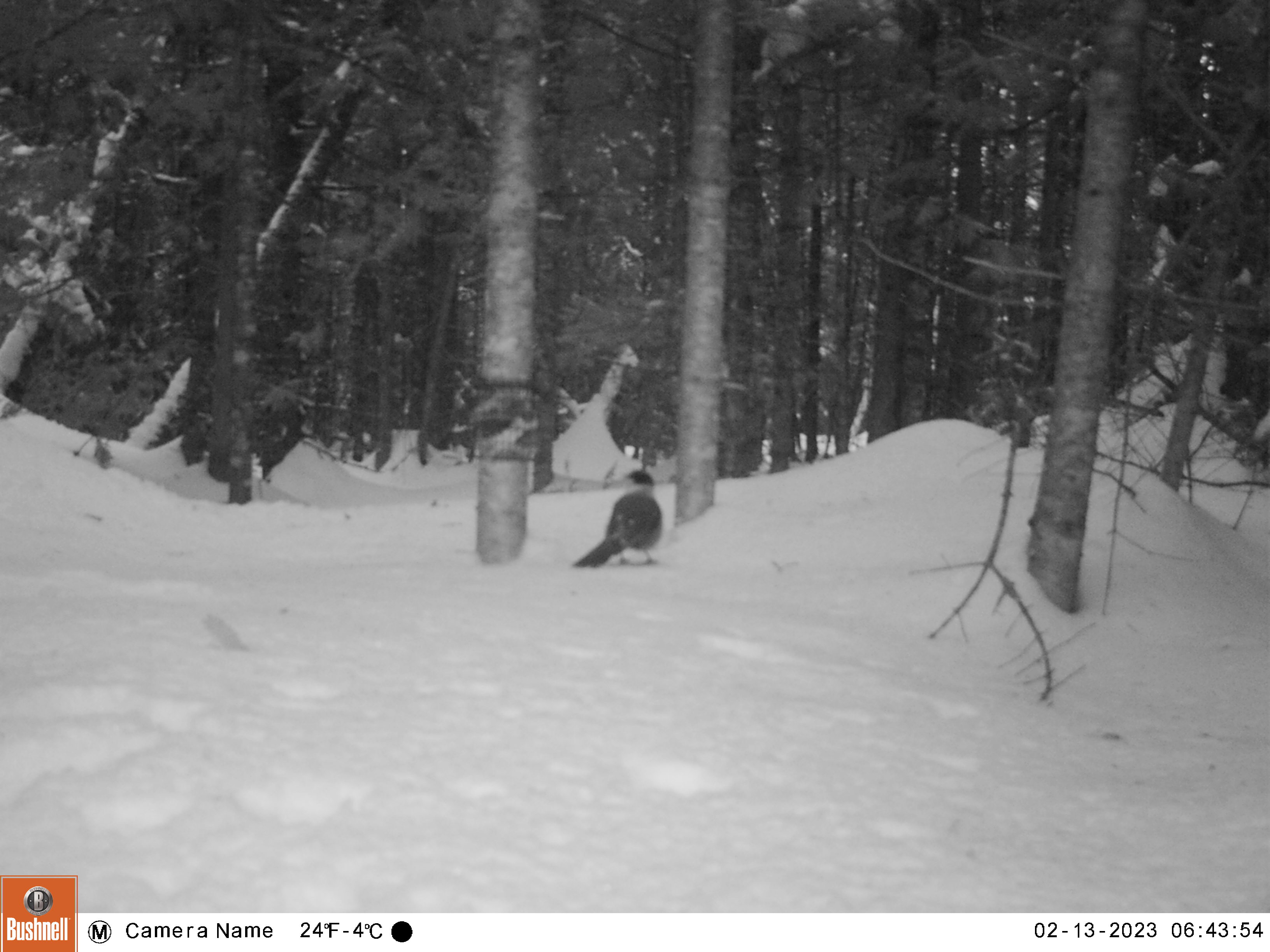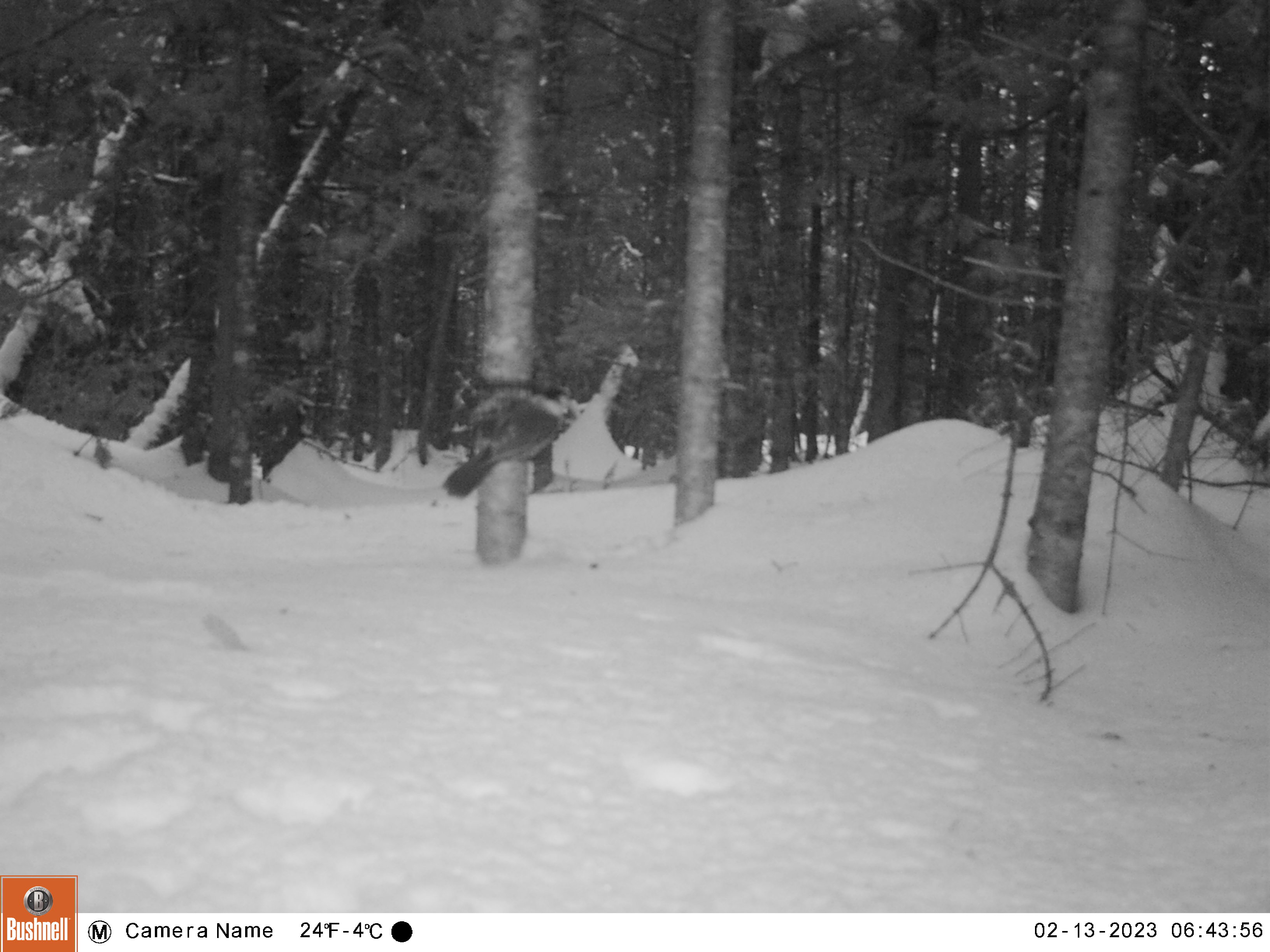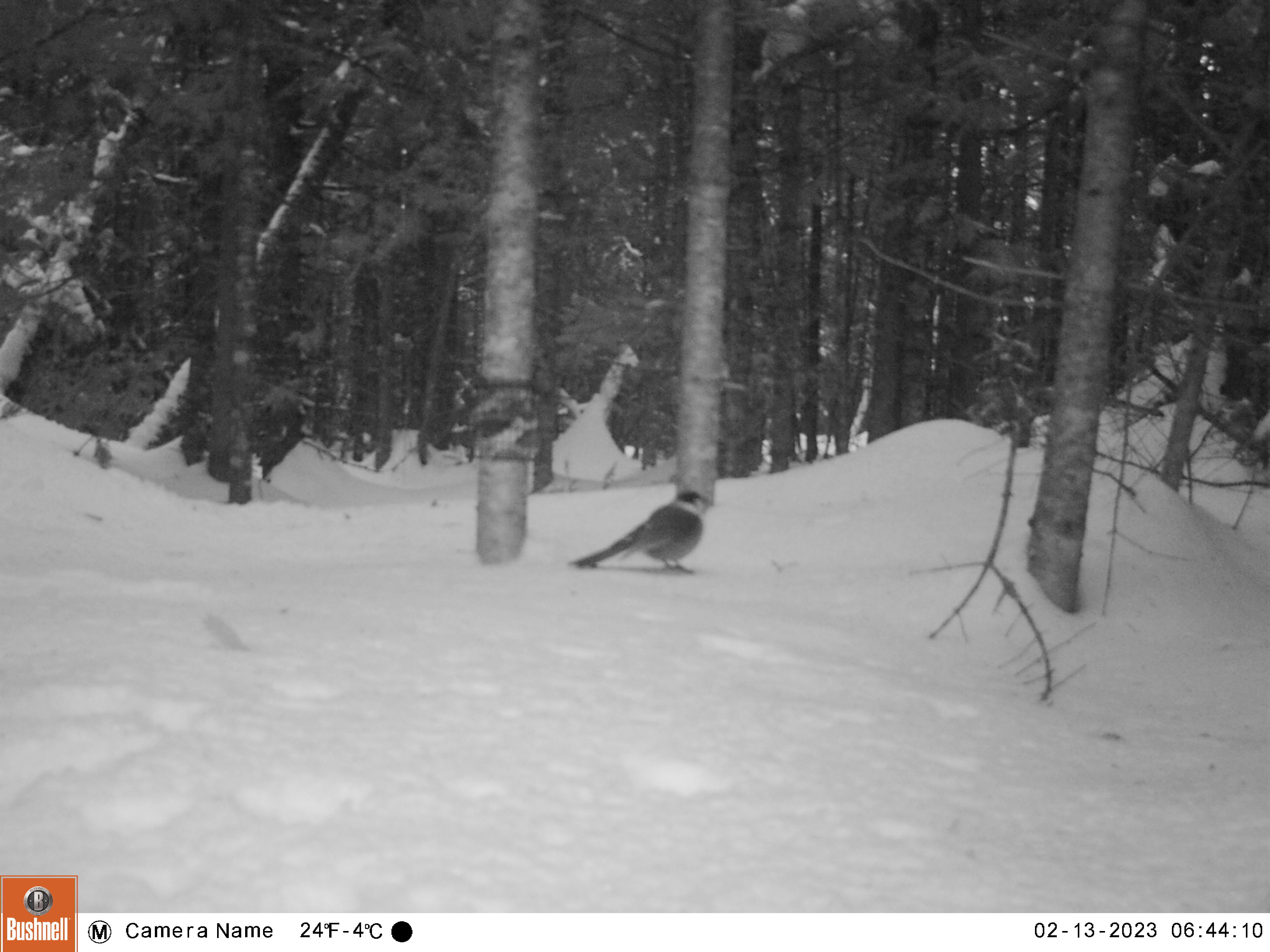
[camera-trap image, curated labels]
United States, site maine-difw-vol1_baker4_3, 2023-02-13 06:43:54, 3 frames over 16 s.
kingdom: Animalia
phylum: Chordata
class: Aves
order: Passeriformes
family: Corvidae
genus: Perisoreus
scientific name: Perisoreus canadensis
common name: canada jay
Canada jay (Perisoreus canadensis).